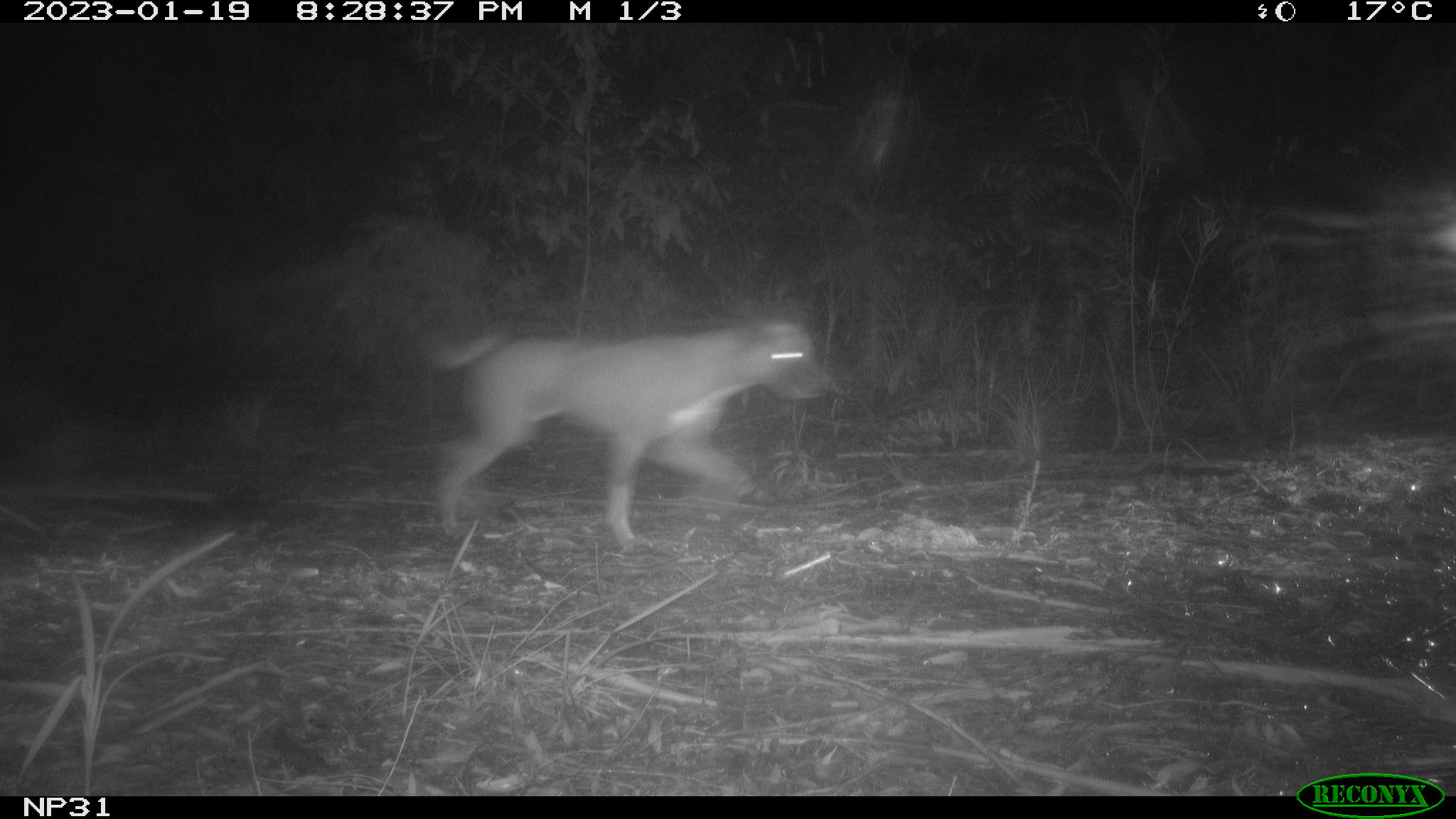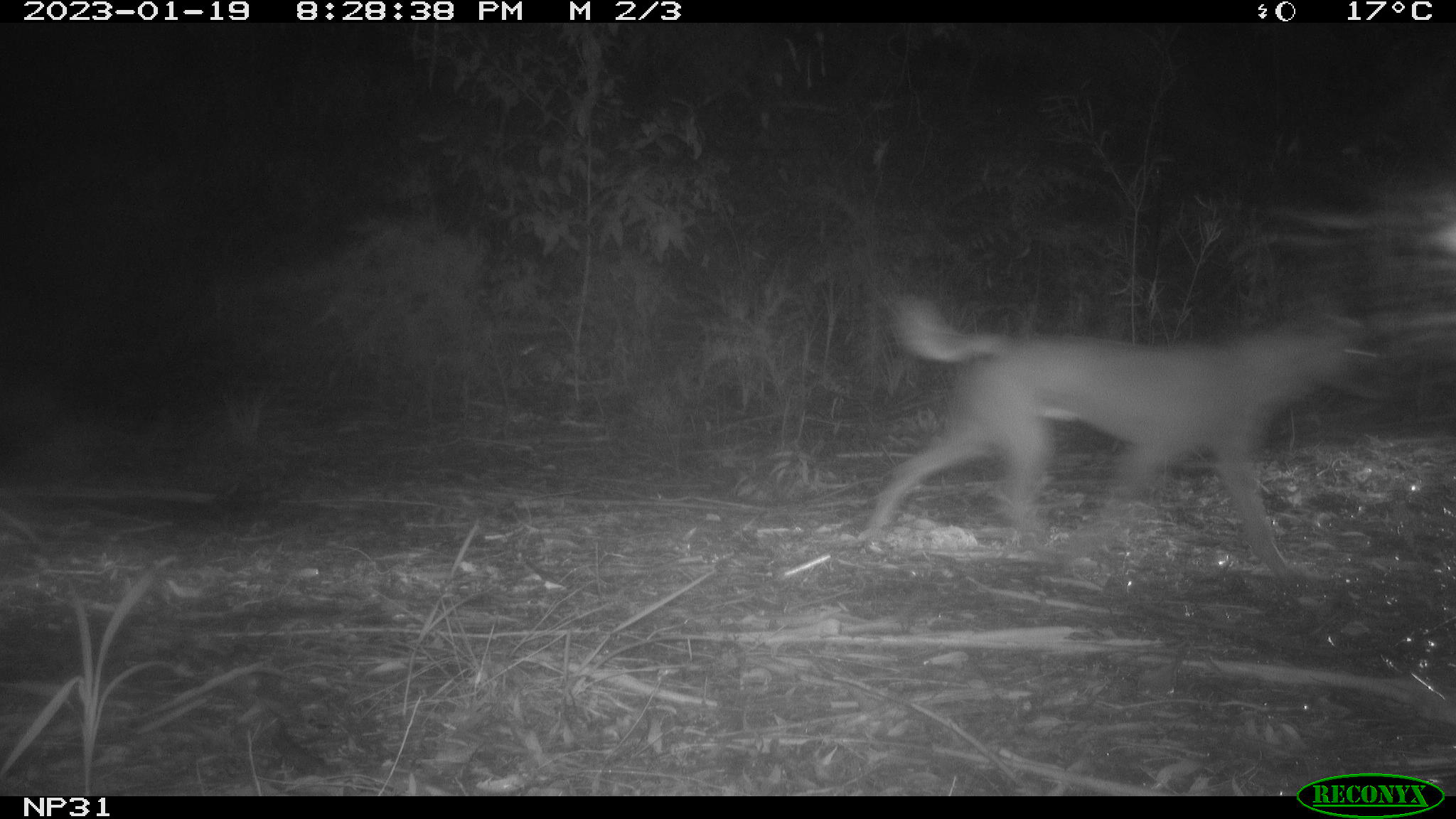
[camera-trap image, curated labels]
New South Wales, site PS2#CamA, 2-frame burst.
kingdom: Animalia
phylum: Chordata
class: Mammalia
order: Carnivora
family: Canidae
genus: Canis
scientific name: Canis familiaris dingo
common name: dingo